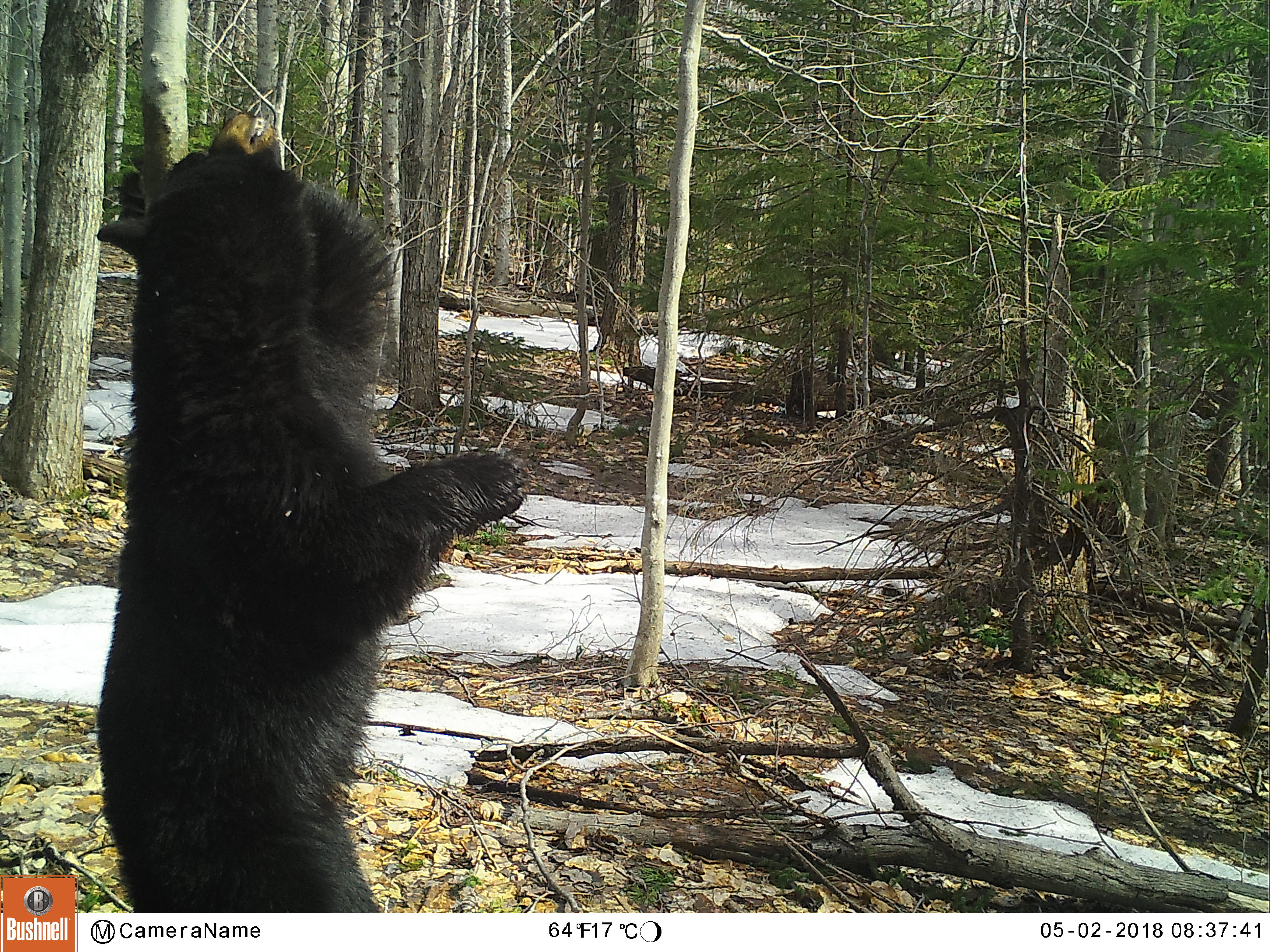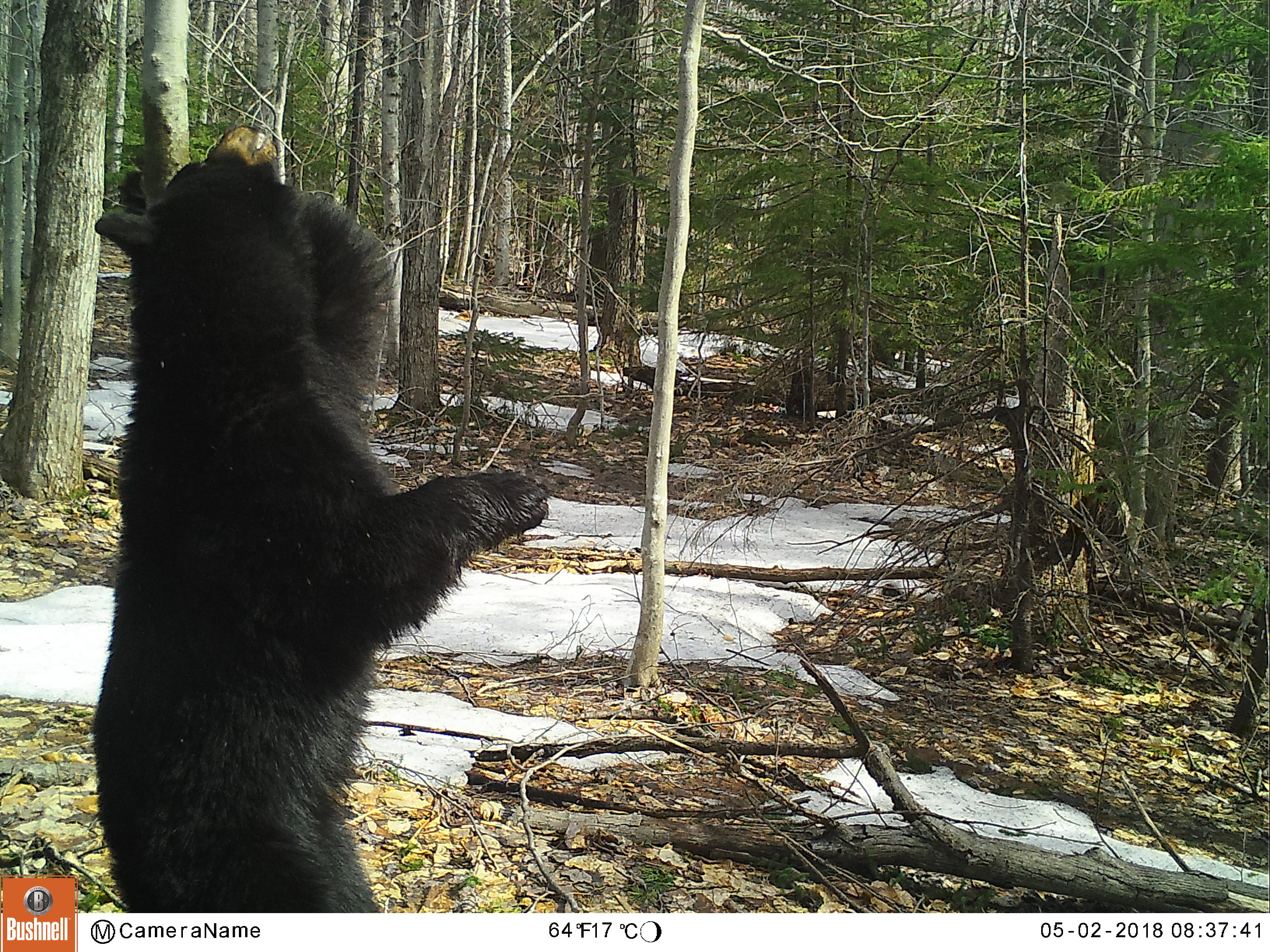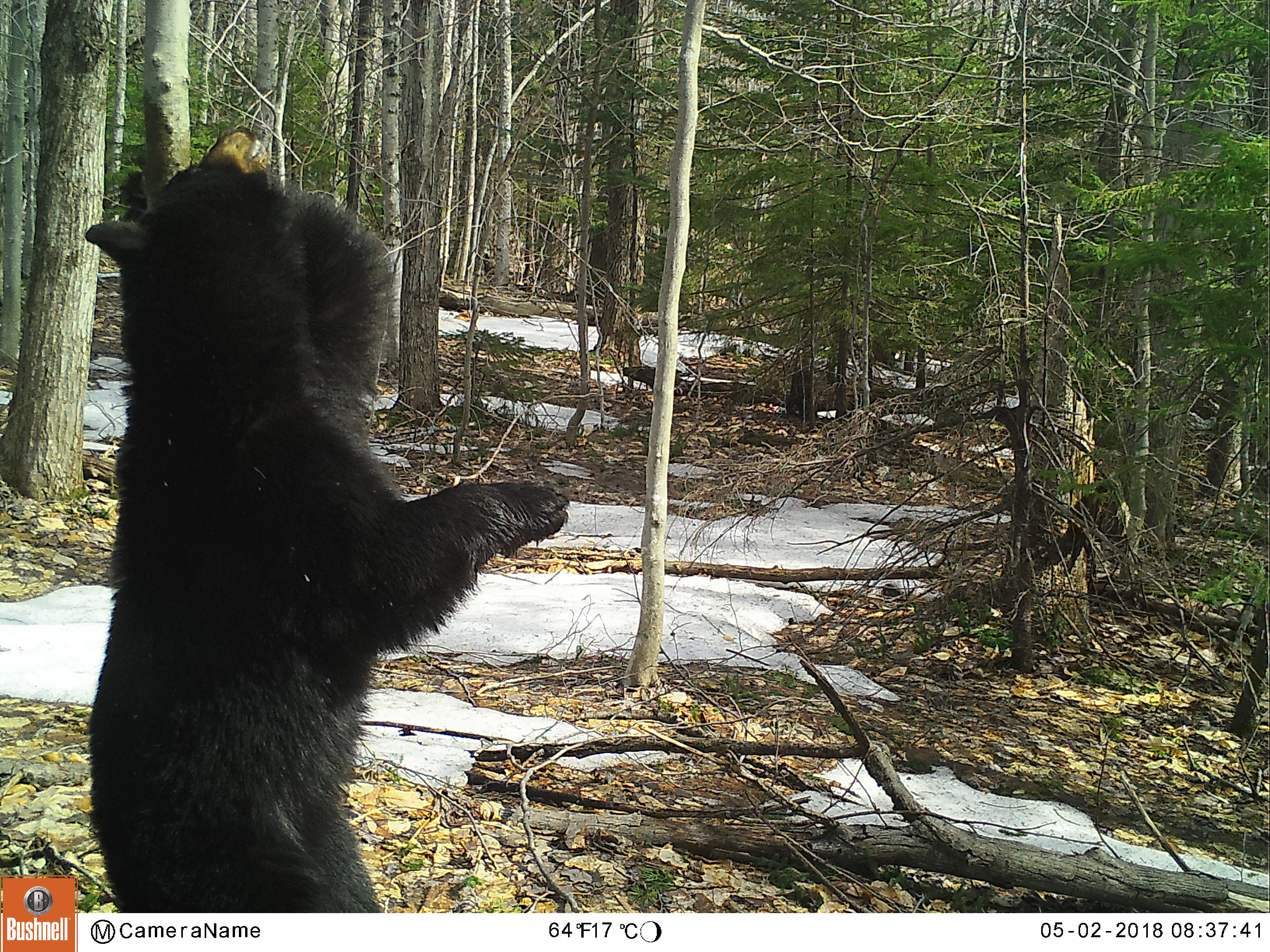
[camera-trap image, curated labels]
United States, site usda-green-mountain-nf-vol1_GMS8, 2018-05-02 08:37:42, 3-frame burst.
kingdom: Animalia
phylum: Chordata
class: Mammalia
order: Carnivora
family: Ursidae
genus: Ursus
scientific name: Ursus americanus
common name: black bear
Black bear (Ursus americanus).